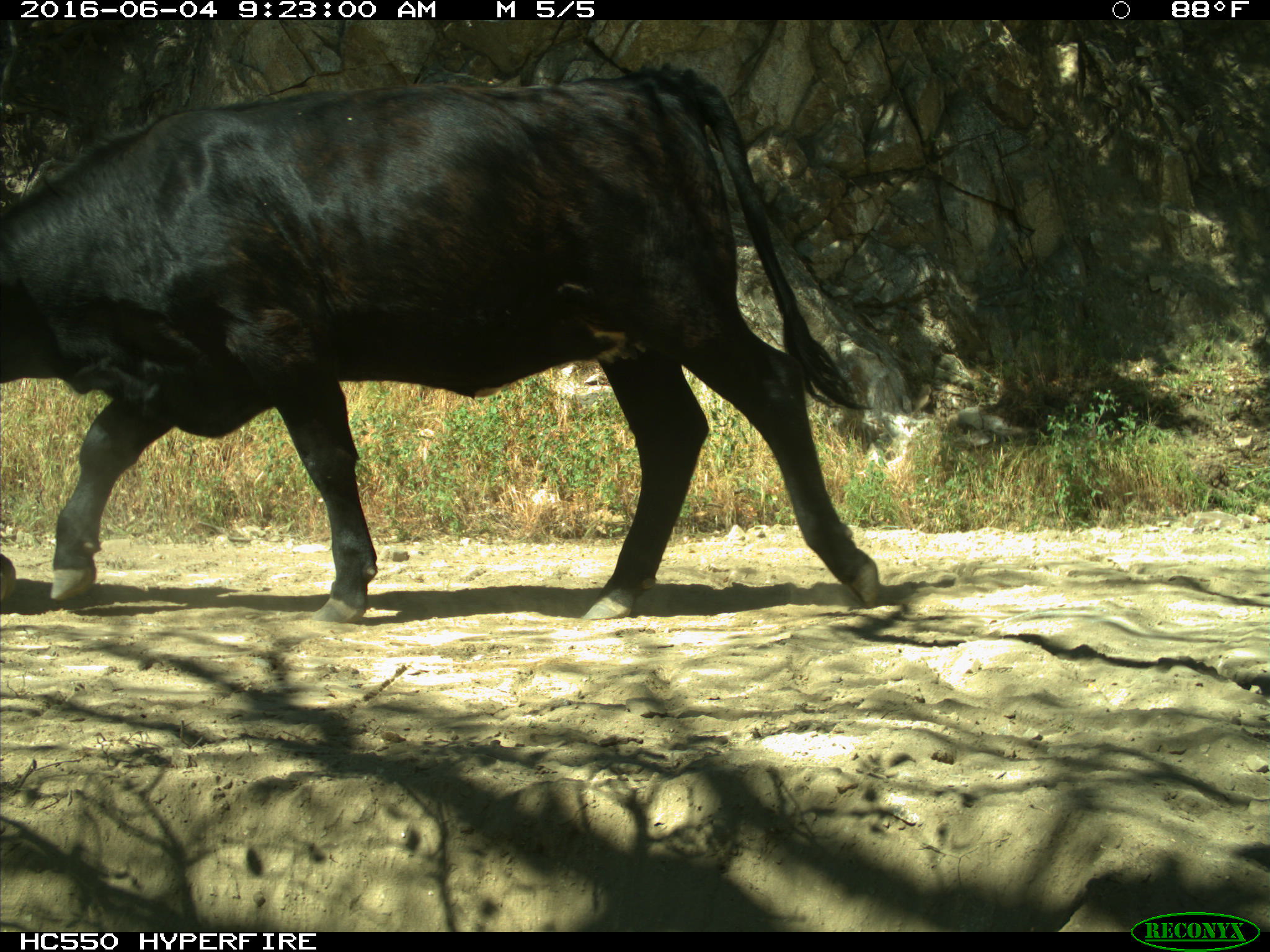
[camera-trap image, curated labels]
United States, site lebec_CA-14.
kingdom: Animalia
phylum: Chordata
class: Mammalia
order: Artiodactyla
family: Bovidae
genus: Bos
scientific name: Bos taurus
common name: domestic cow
Bos taurus (domestic cow).